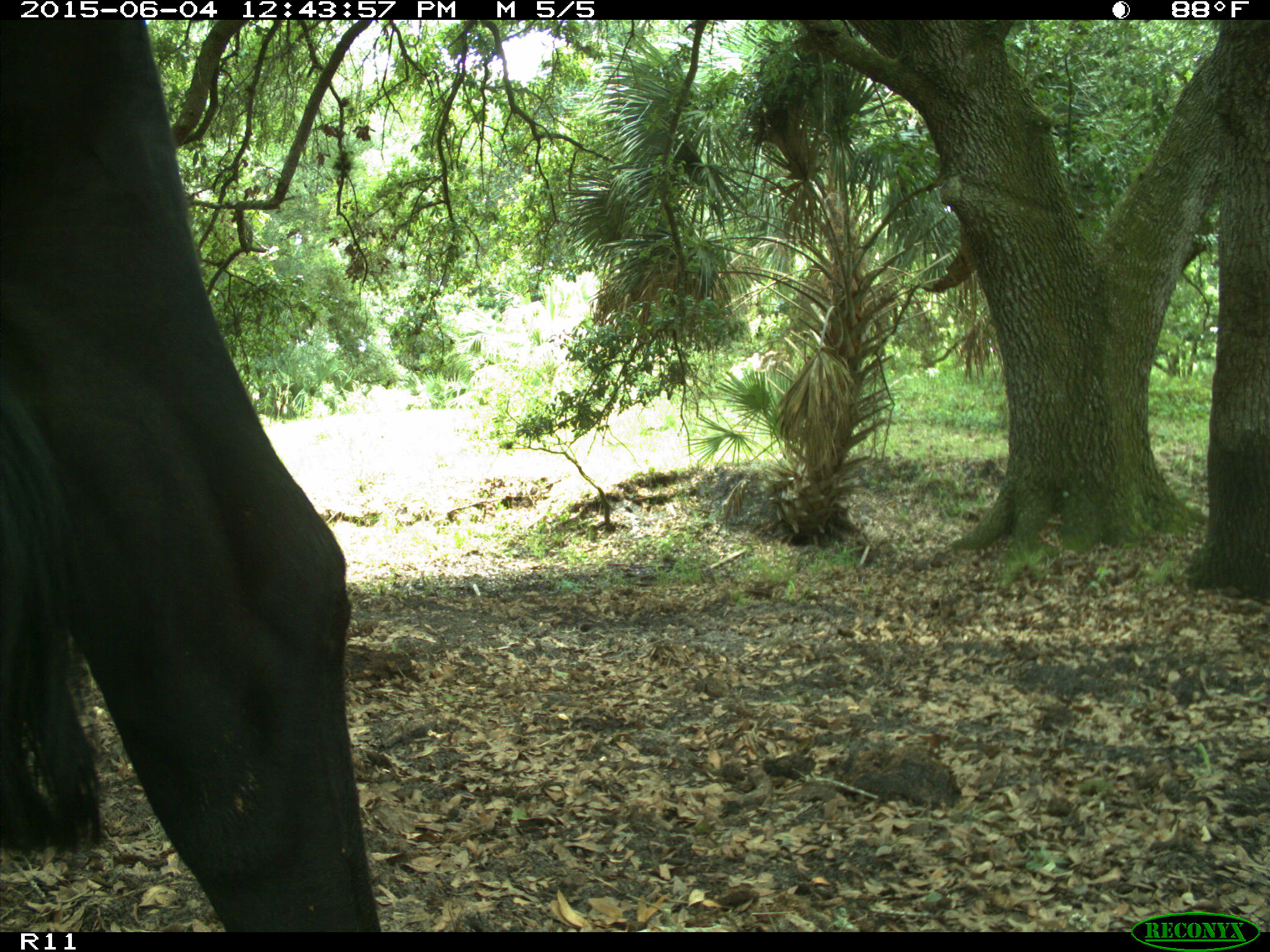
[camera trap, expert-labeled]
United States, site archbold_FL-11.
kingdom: Animalia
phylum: Chordata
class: Mammalia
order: Artiodactyla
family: Bovidae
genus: Bos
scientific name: Bos taurus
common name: domestic cow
Bos taurus (domestic cow).